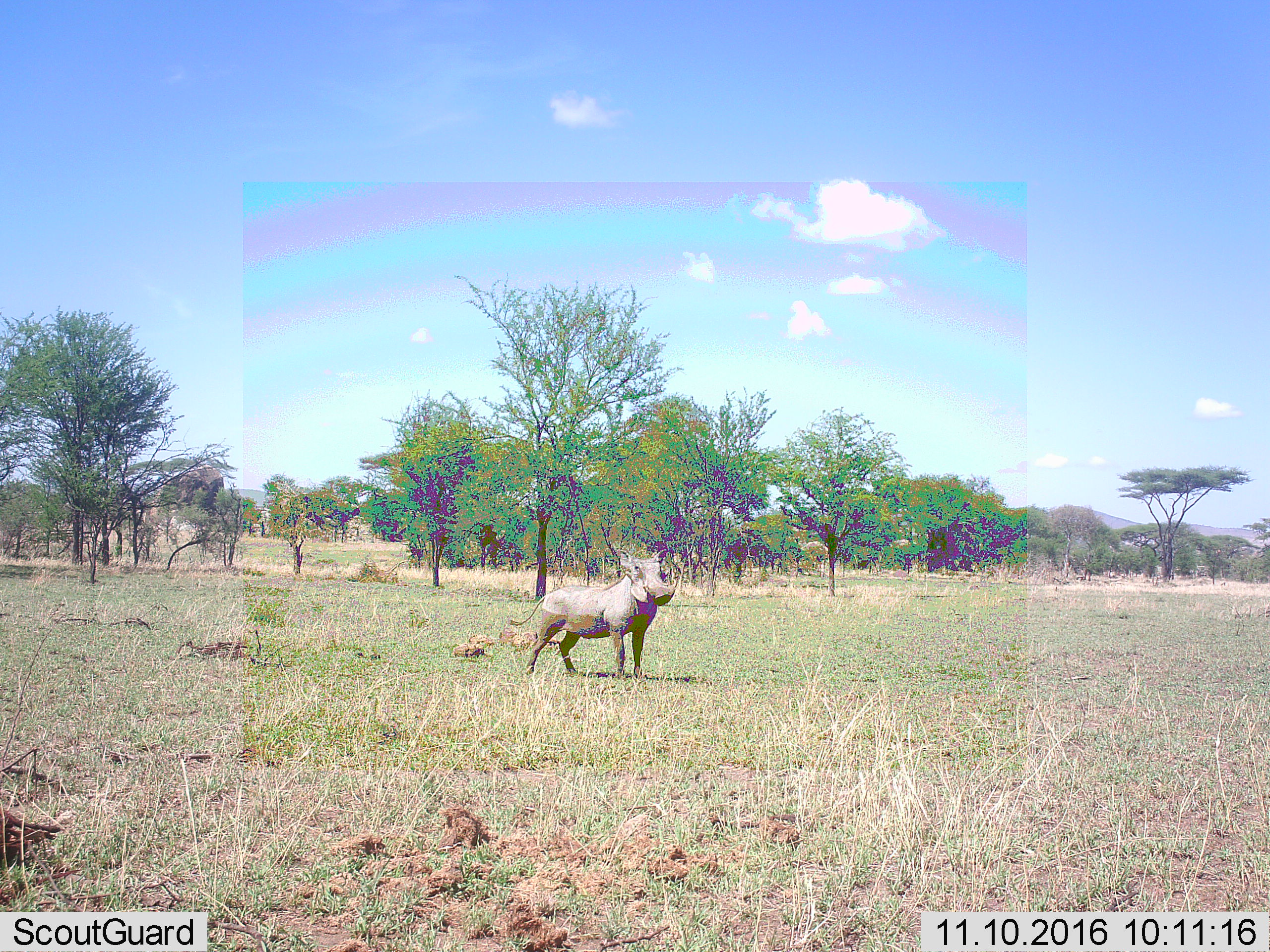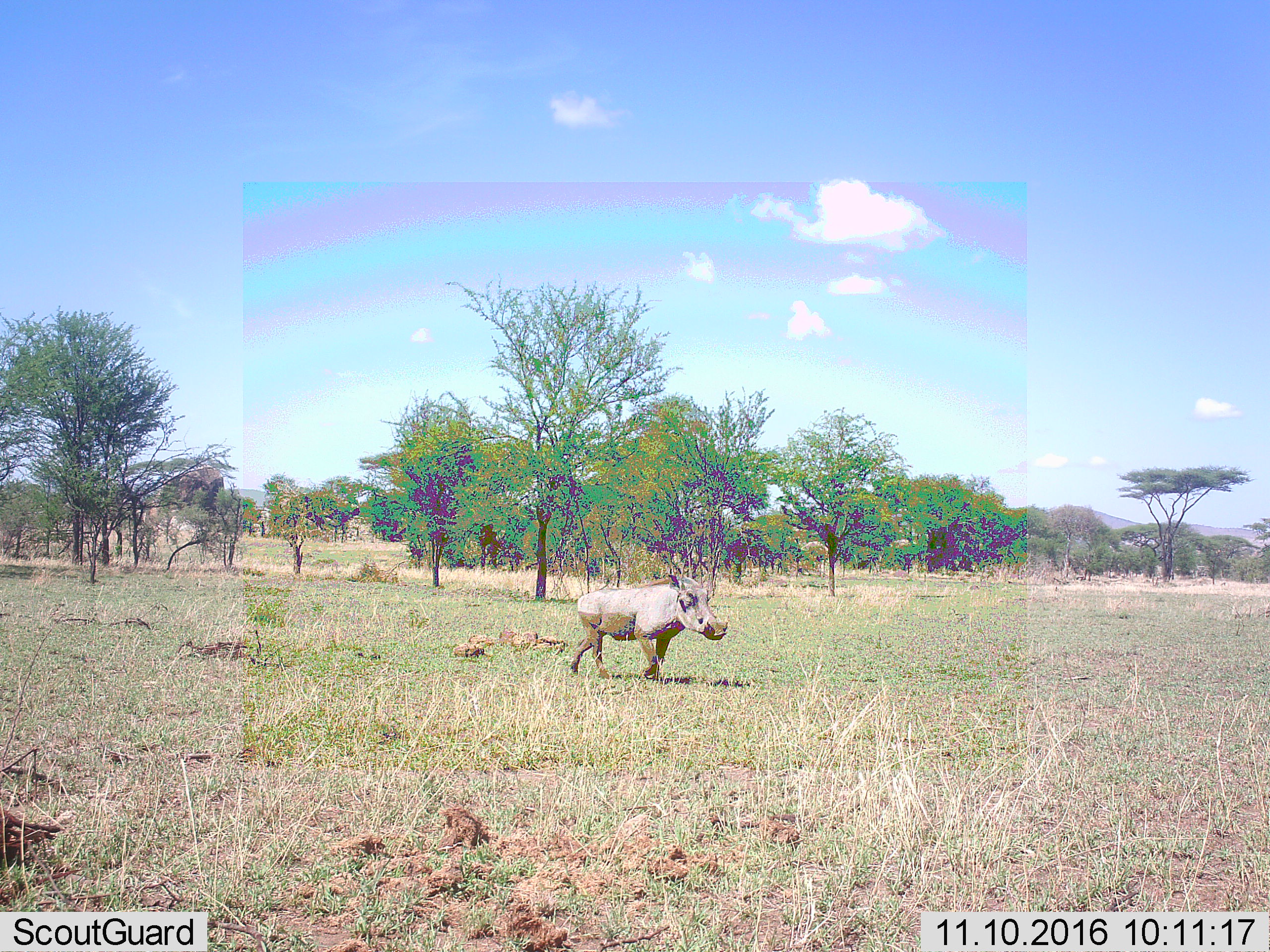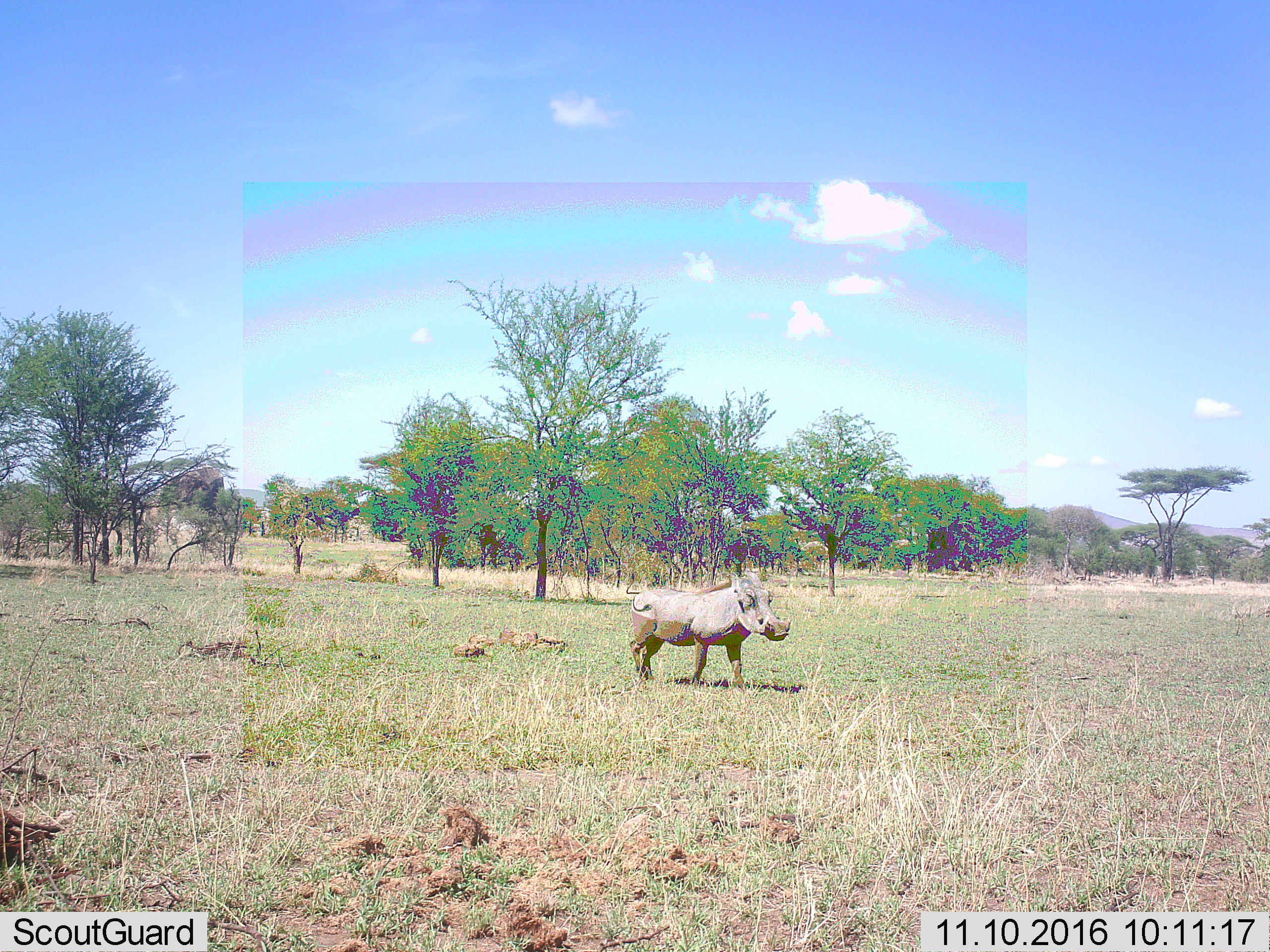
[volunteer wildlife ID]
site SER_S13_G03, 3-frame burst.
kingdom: Animalia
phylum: Chordata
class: Mammalia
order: Artiodactyla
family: Suidae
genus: Phacochoerus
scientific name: Phacochoerus africanus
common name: warthog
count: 1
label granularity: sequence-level